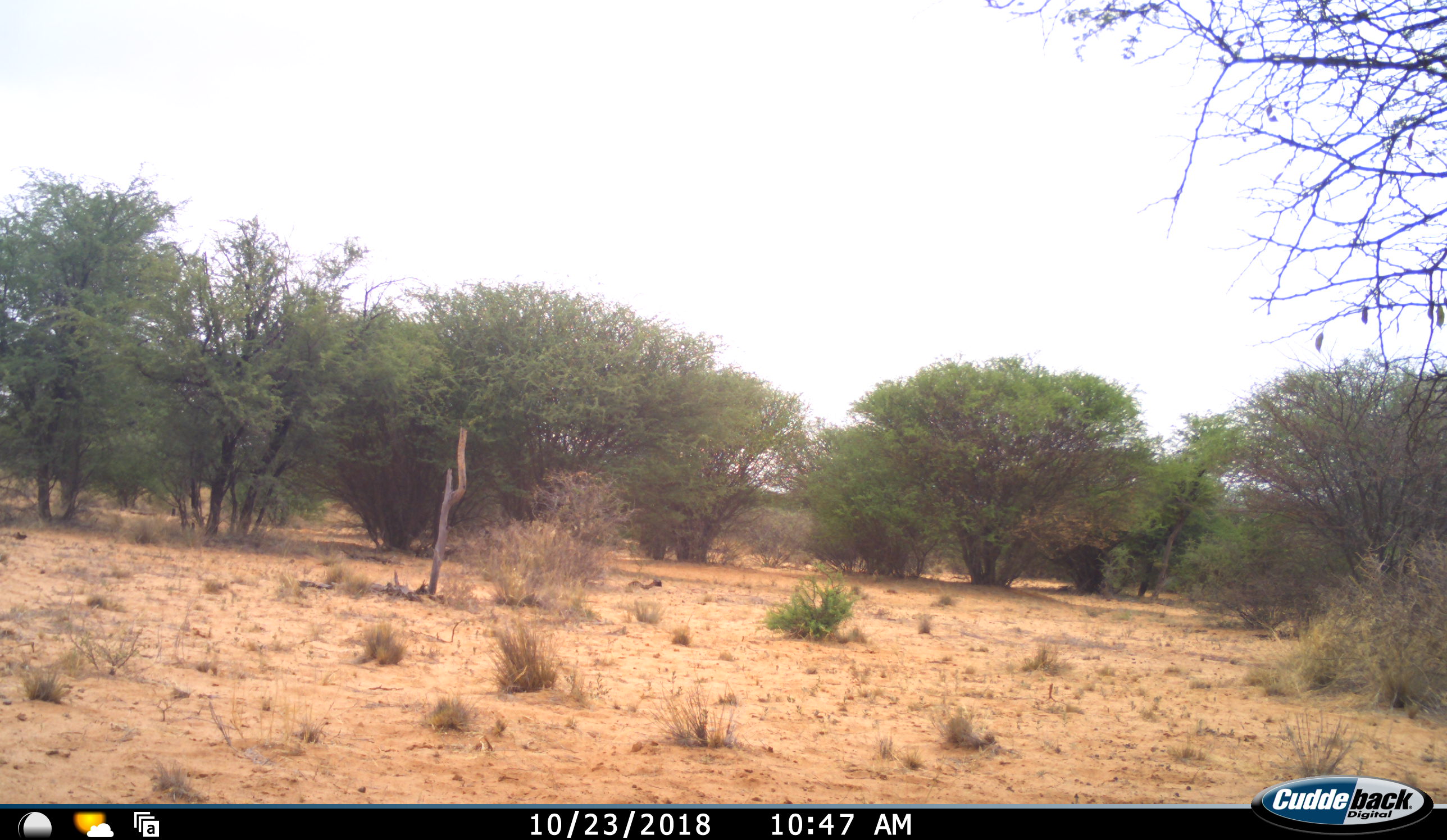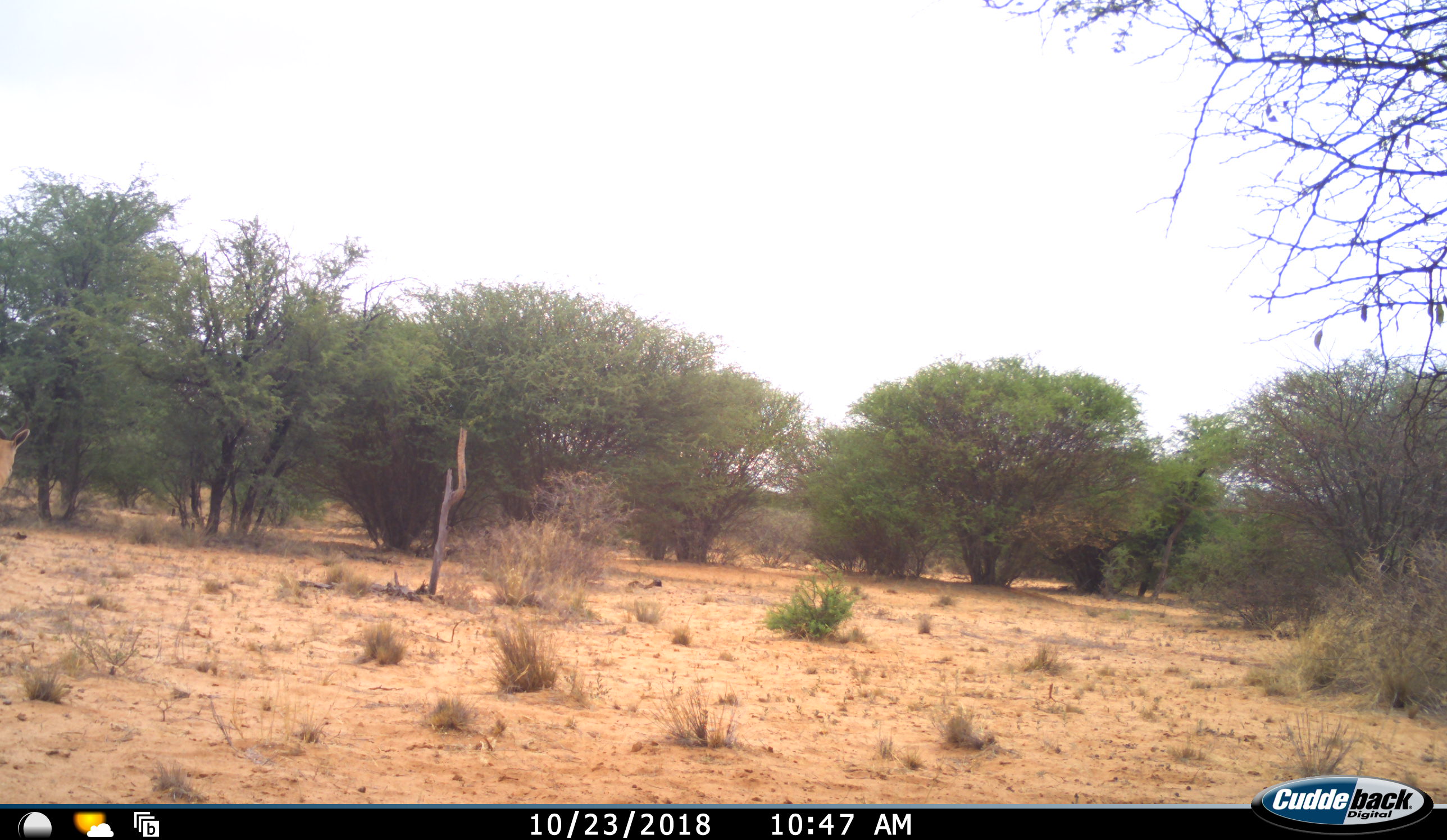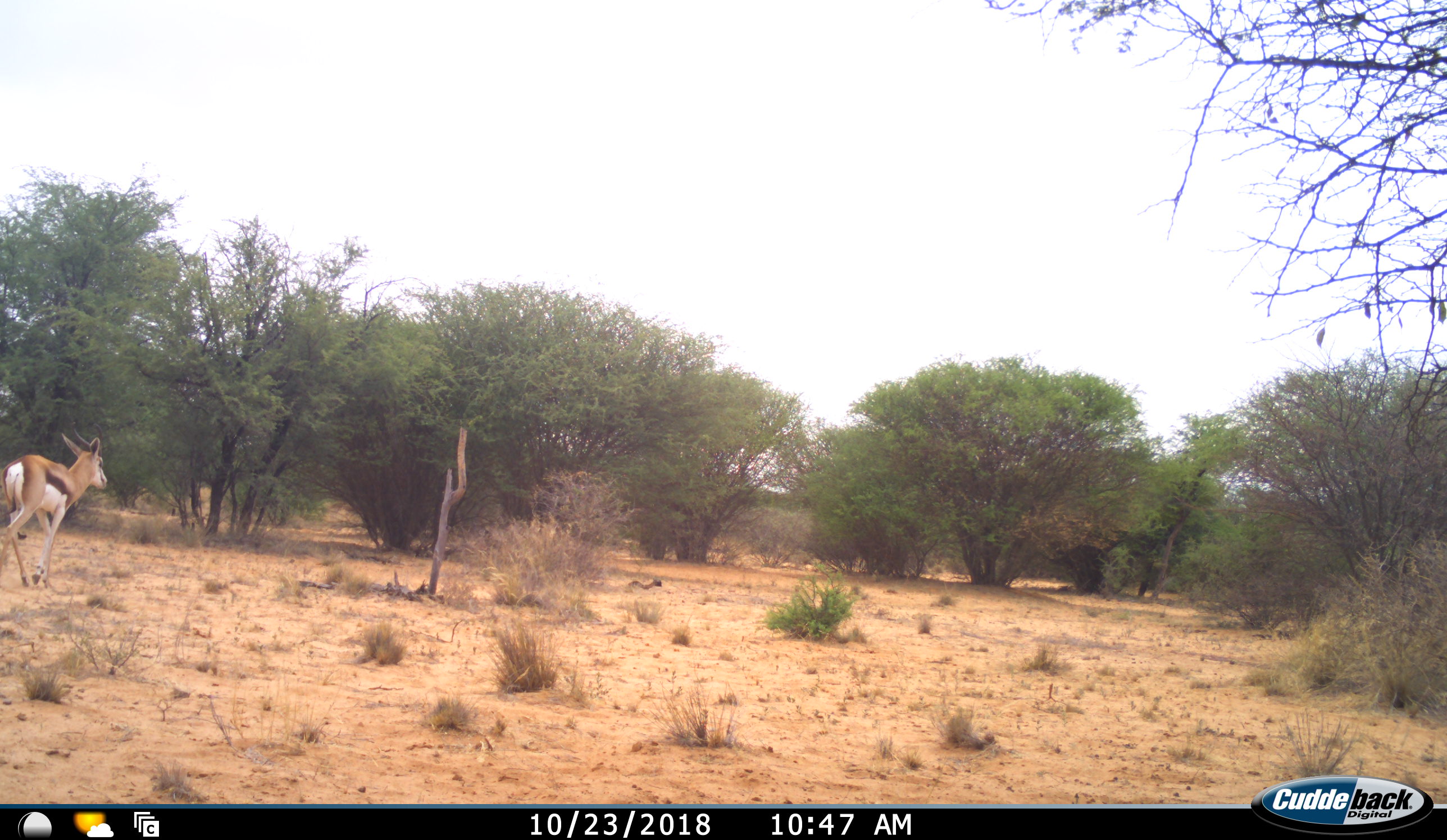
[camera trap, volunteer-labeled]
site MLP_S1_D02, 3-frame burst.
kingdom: Animalia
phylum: Chordata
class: Mammalia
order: Artiodactyla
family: Bovidae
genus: Antidorcas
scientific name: Antidorcas marsupialis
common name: springbok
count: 1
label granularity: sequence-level